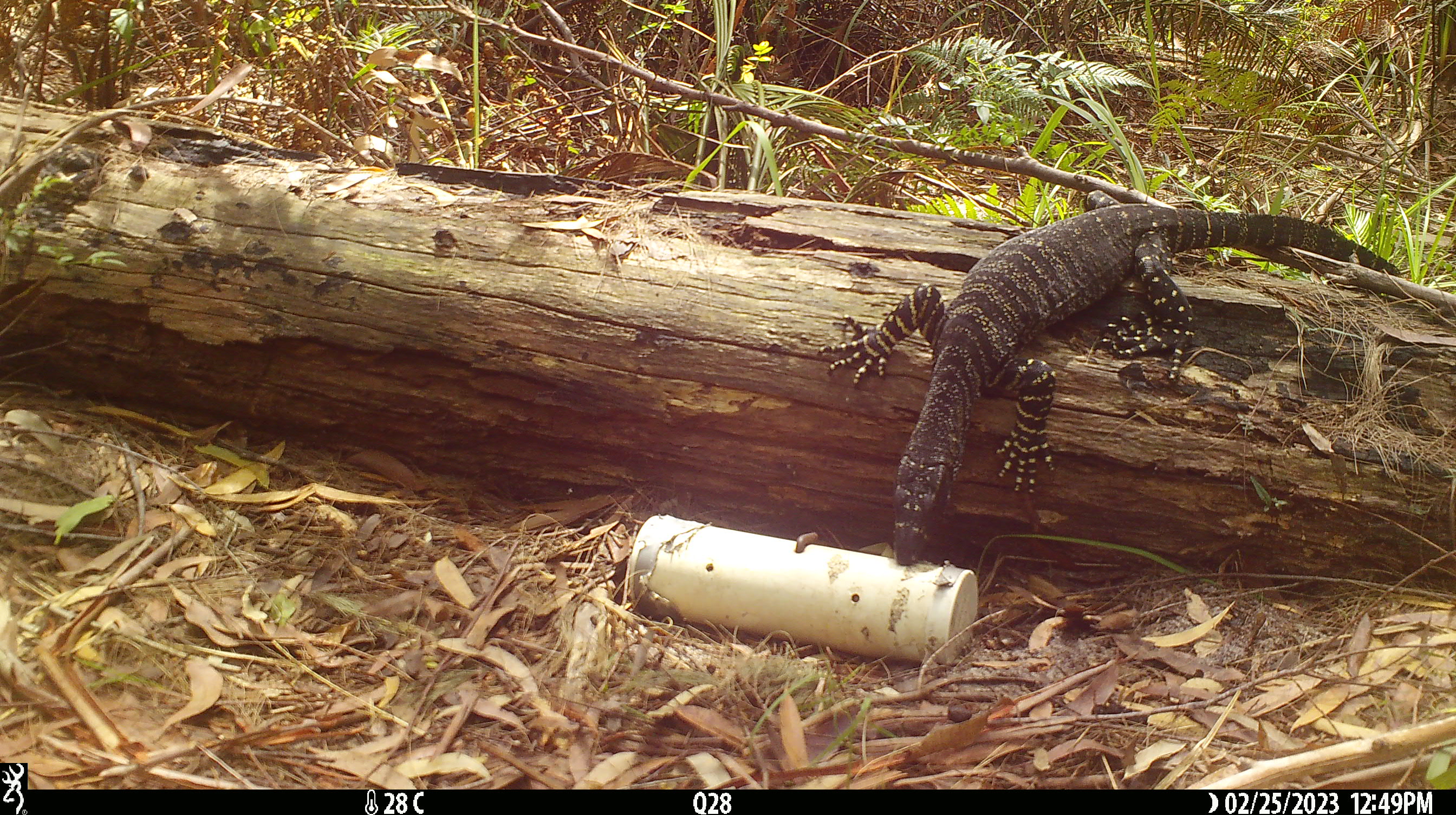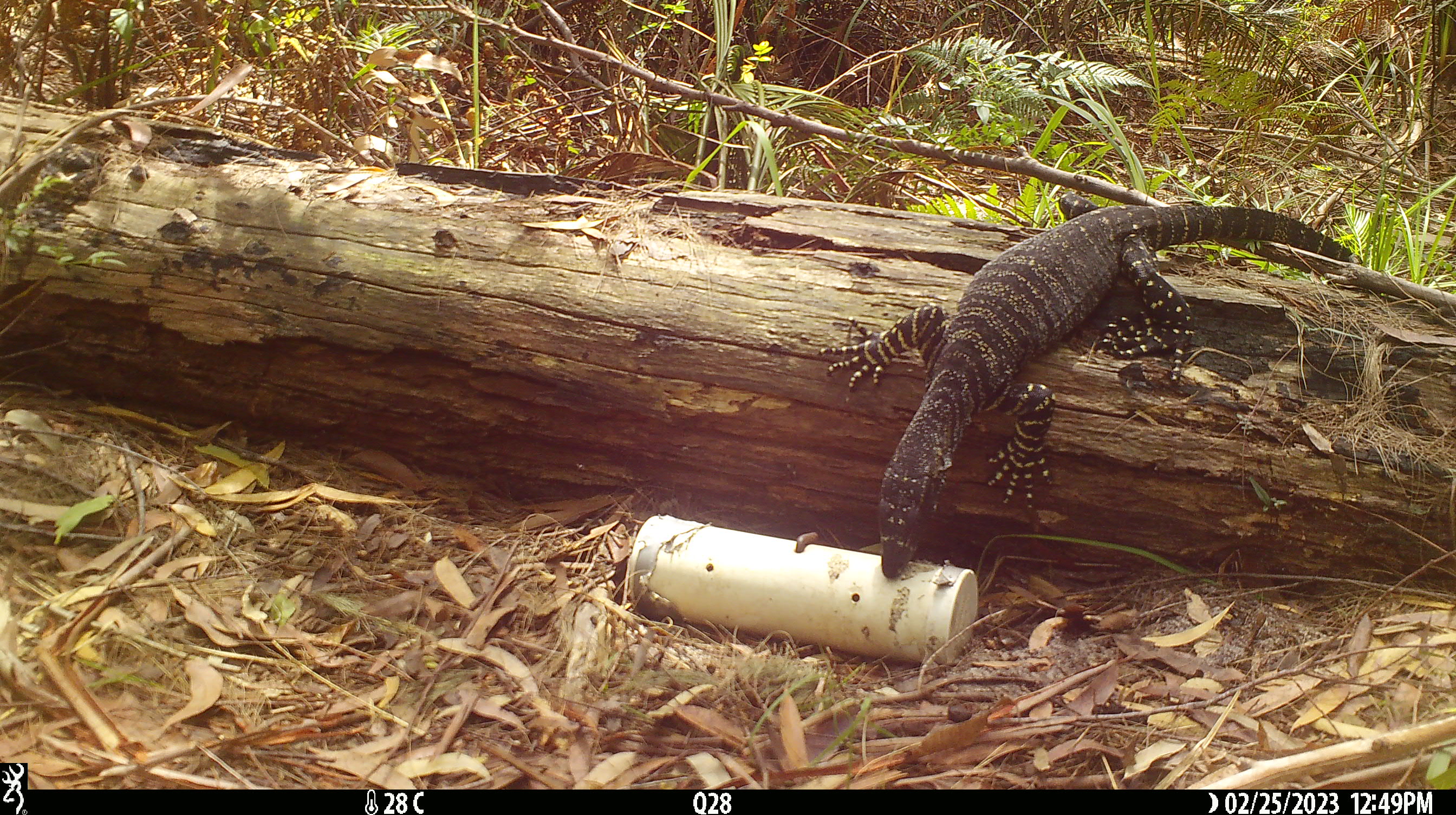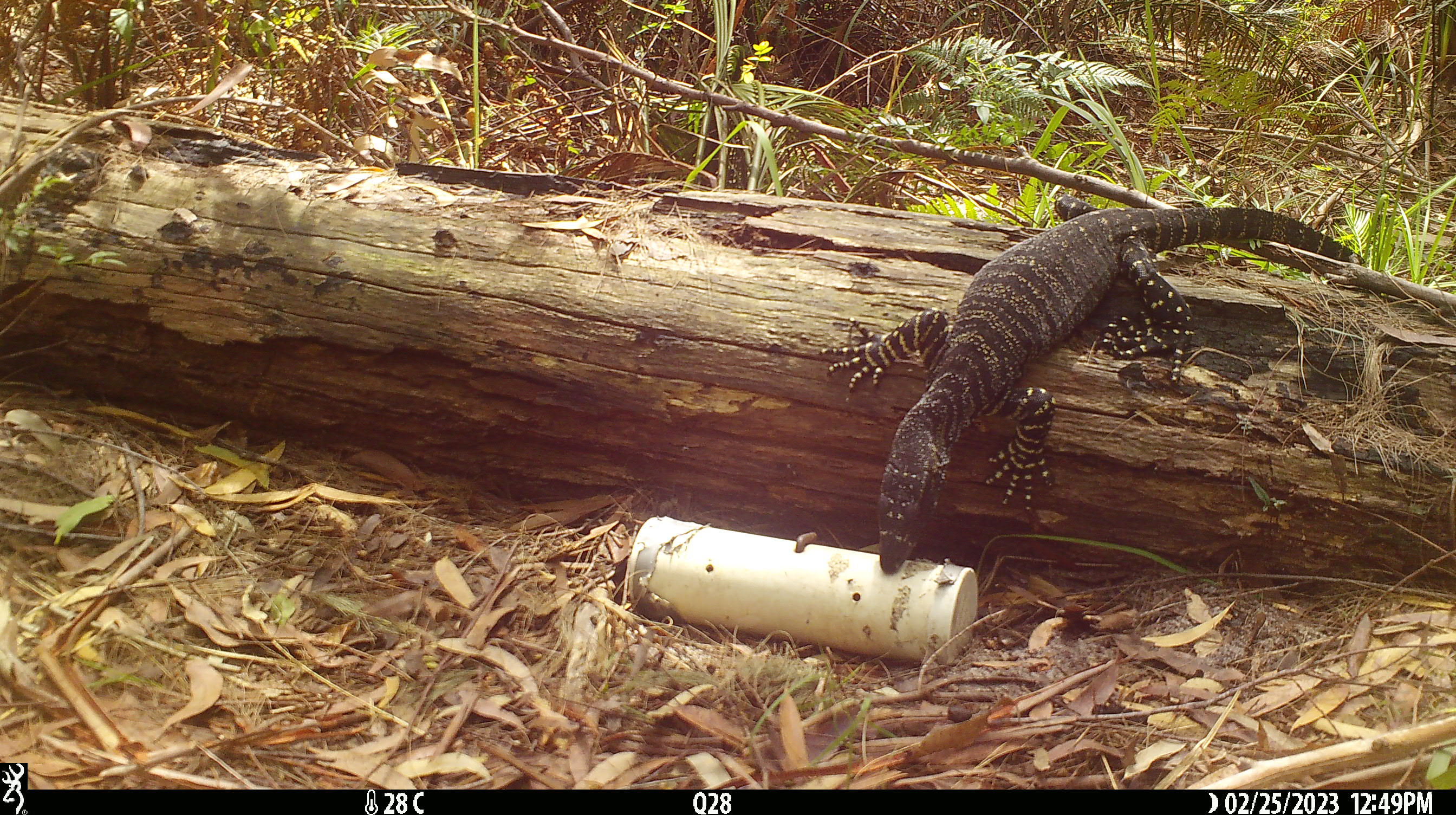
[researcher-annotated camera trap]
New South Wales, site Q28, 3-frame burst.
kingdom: Animalia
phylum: Chordata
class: Reptilia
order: Squamata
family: Varanidae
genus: Varanus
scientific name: Varanus varius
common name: lace monitor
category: goanna